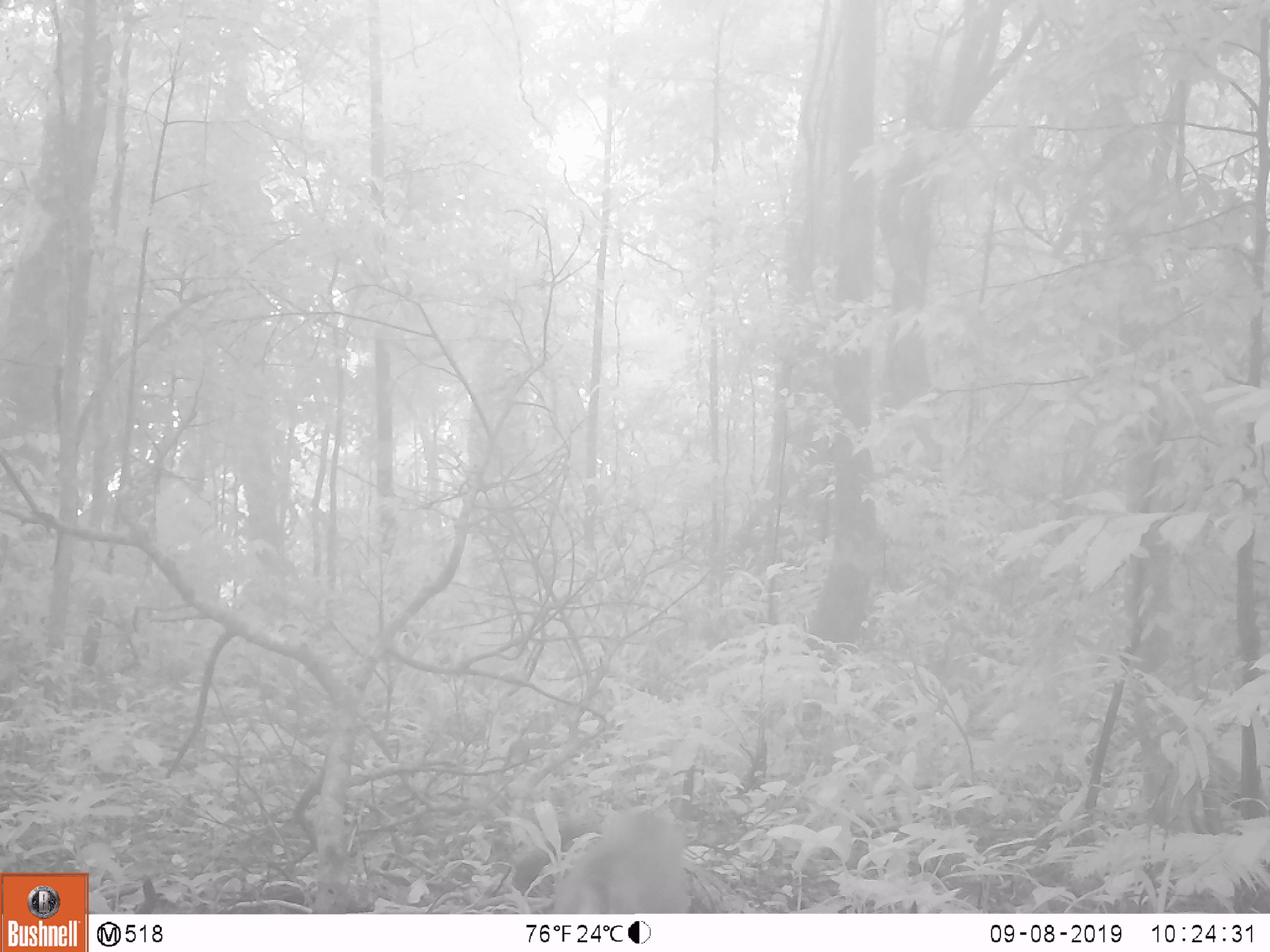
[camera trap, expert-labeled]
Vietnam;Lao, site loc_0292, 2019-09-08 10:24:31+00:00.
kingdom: Animalia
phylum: Chordata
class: Mammalia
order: Primates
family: Cercopithecidae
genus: Macaca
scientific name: Macaca nemestrina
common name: pig-tailed macaque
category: pig tailed macaque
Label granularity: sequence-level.